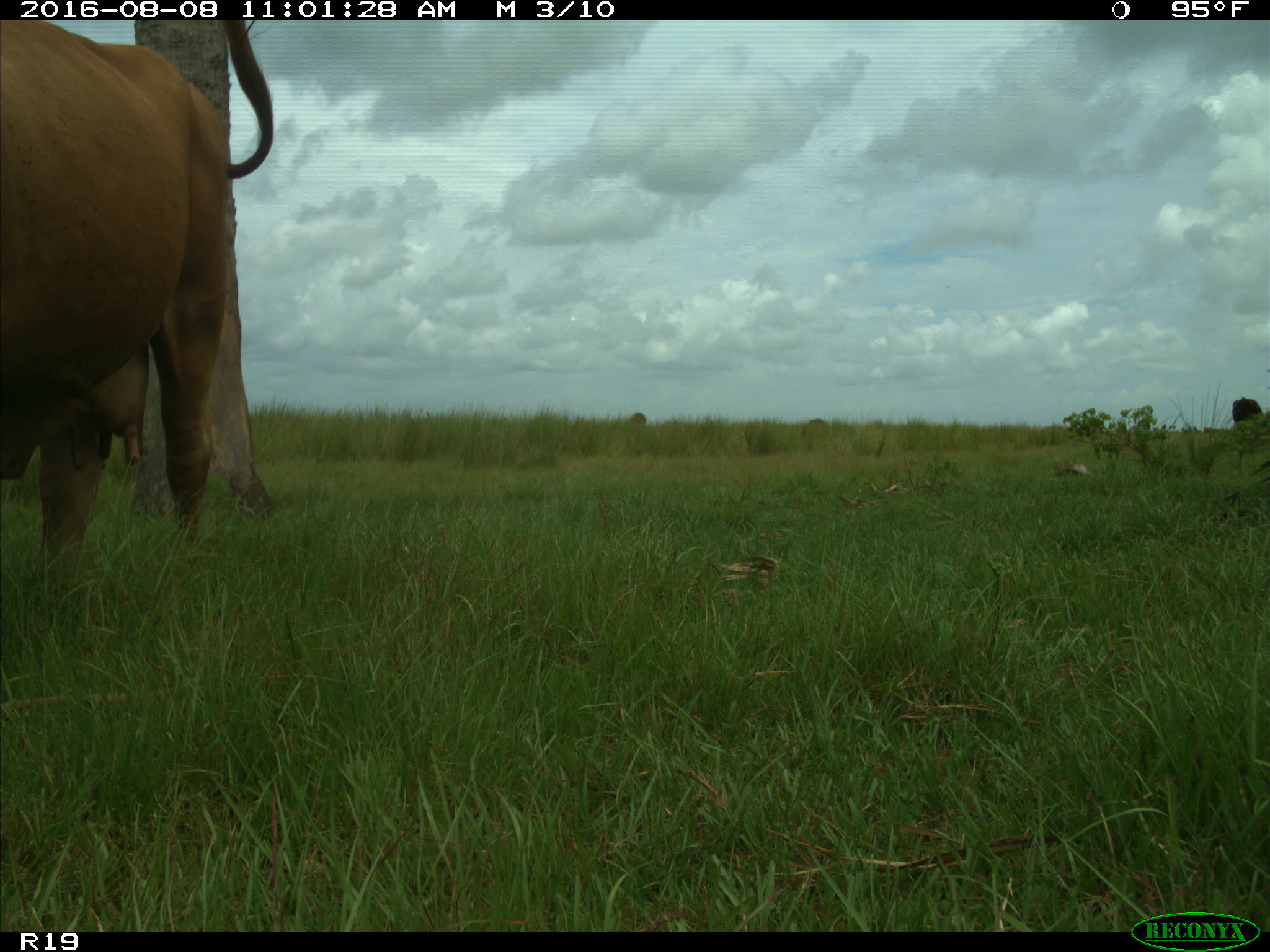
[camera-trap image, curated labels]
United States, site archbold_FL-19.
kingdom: Animalia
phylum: Chordata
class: Mammalia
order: Artiodactyla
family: Bovidae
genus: Bos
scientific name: Bos taurus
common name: domestic cow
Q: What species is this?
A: Bos taurus (domestic cow).